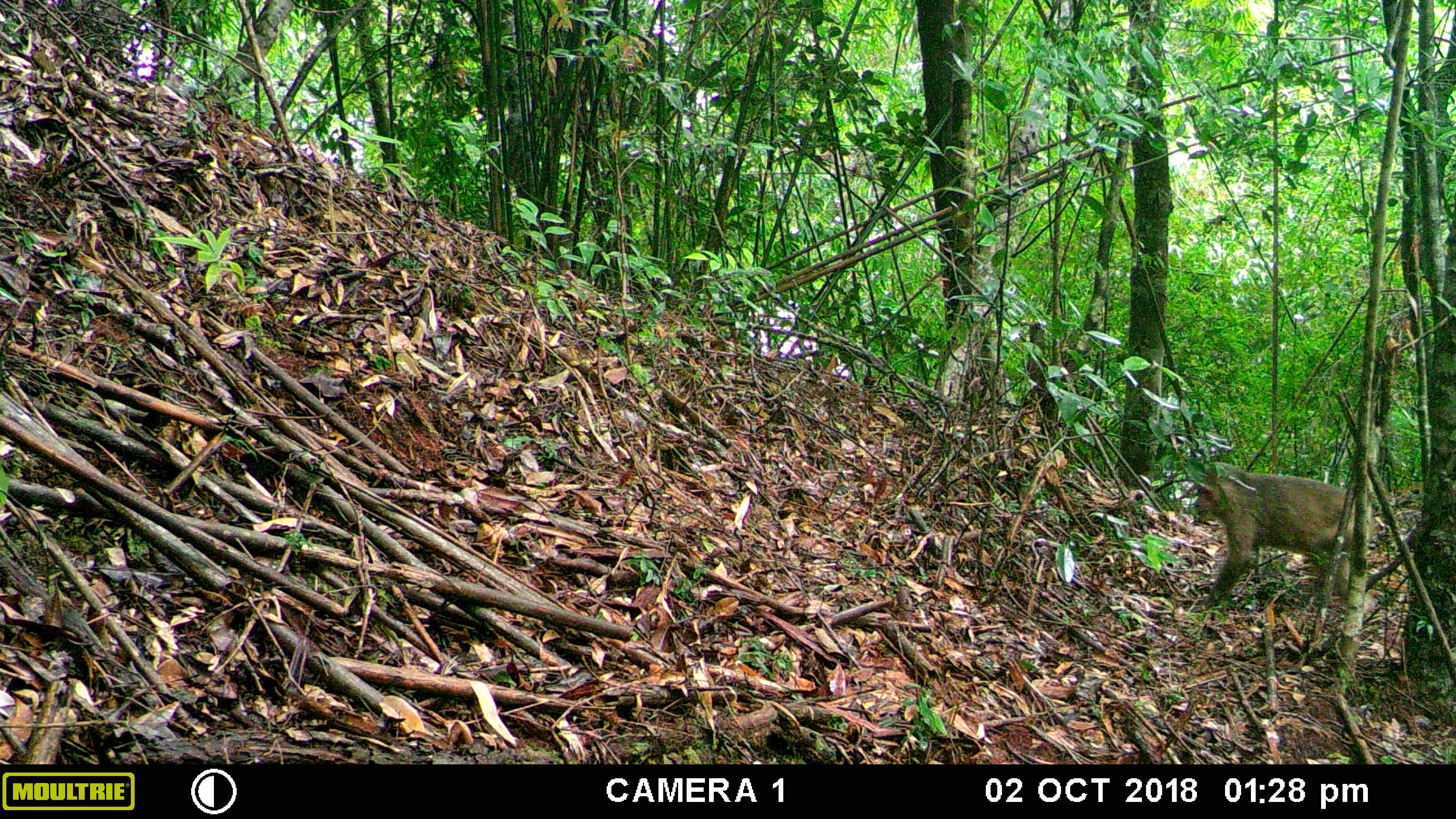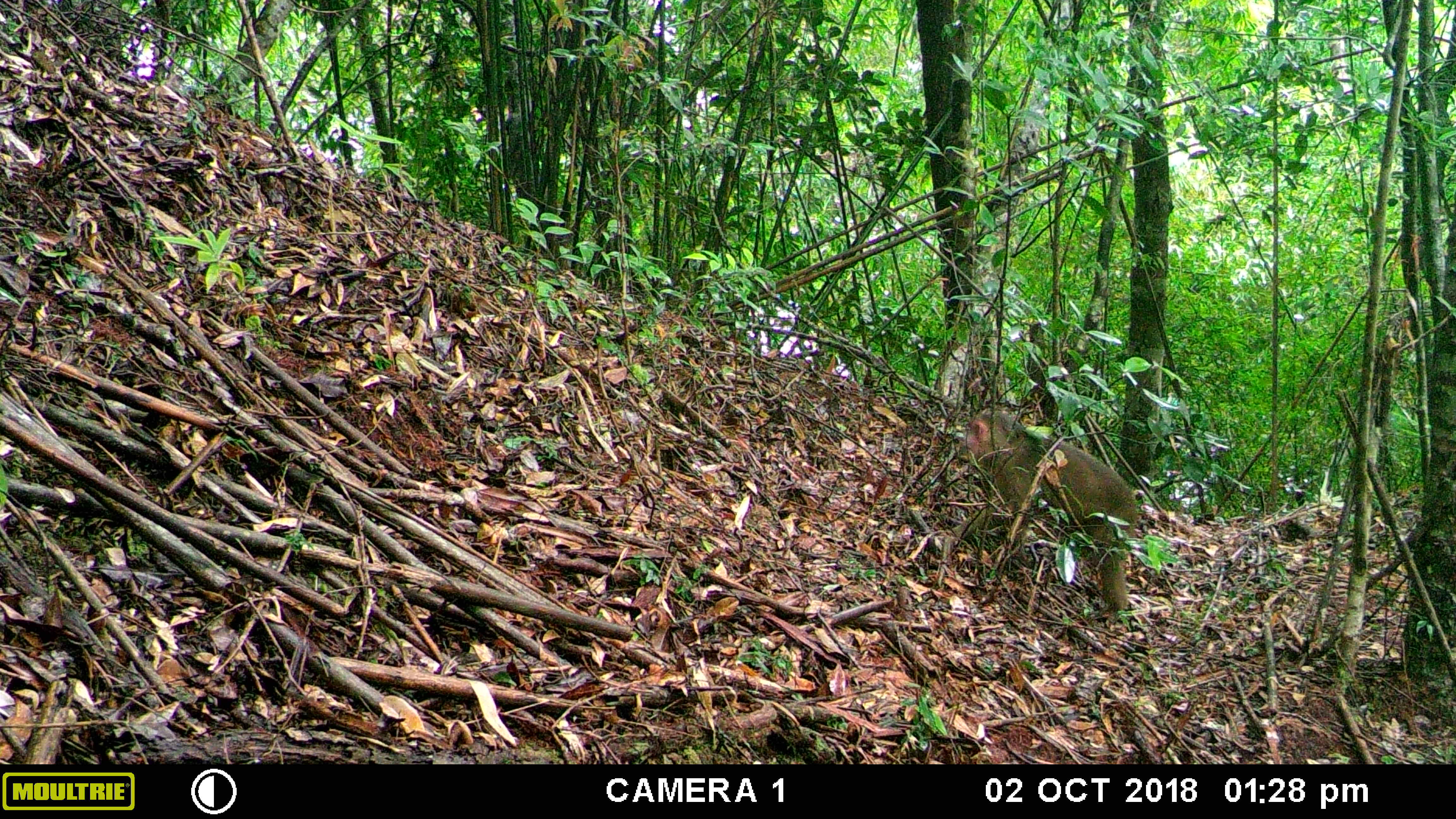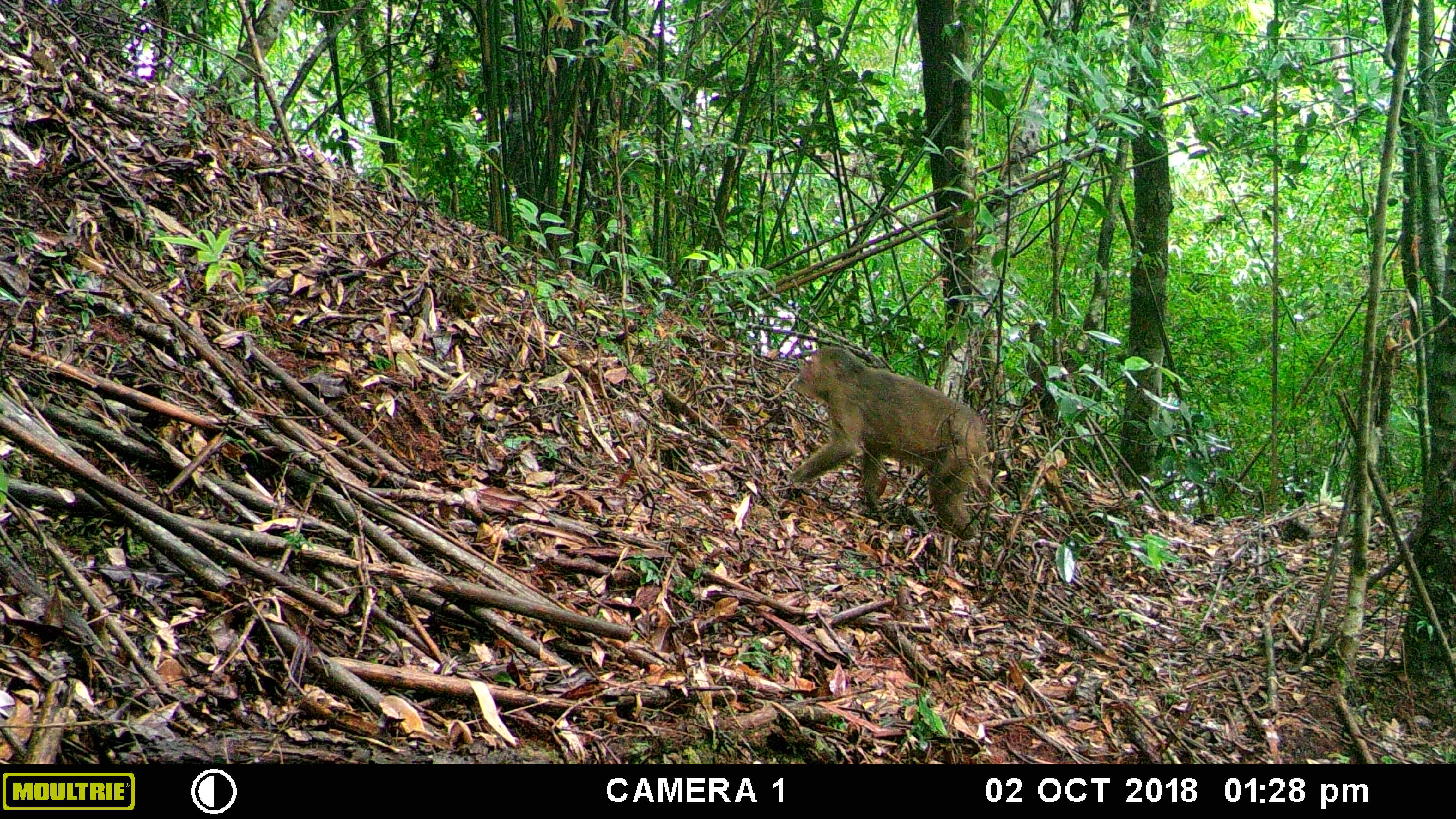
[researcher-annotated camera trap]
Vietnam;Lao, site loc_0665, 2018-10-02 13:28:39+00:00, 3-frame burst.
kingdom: Animalia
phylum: Chordata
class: Mammalia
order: Primates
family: Cercopithecidae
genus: Macaca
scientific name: Macaca arctoides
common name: stump-tailed macaque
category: stump tailed macaque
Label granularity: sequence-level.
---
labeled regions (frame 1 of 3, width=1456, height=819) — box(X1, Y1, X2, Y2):
stump tailed macaque: box(1191, 460, 1375, 603)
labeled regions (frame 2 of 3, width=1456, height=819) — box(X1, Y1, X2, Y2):
stump tailed macaque: box(958, 409, 1139, 610)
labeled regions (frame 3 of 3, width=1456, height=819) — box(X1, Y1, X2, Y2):
stump tailed macaque: box(788, 346, 996, 539)